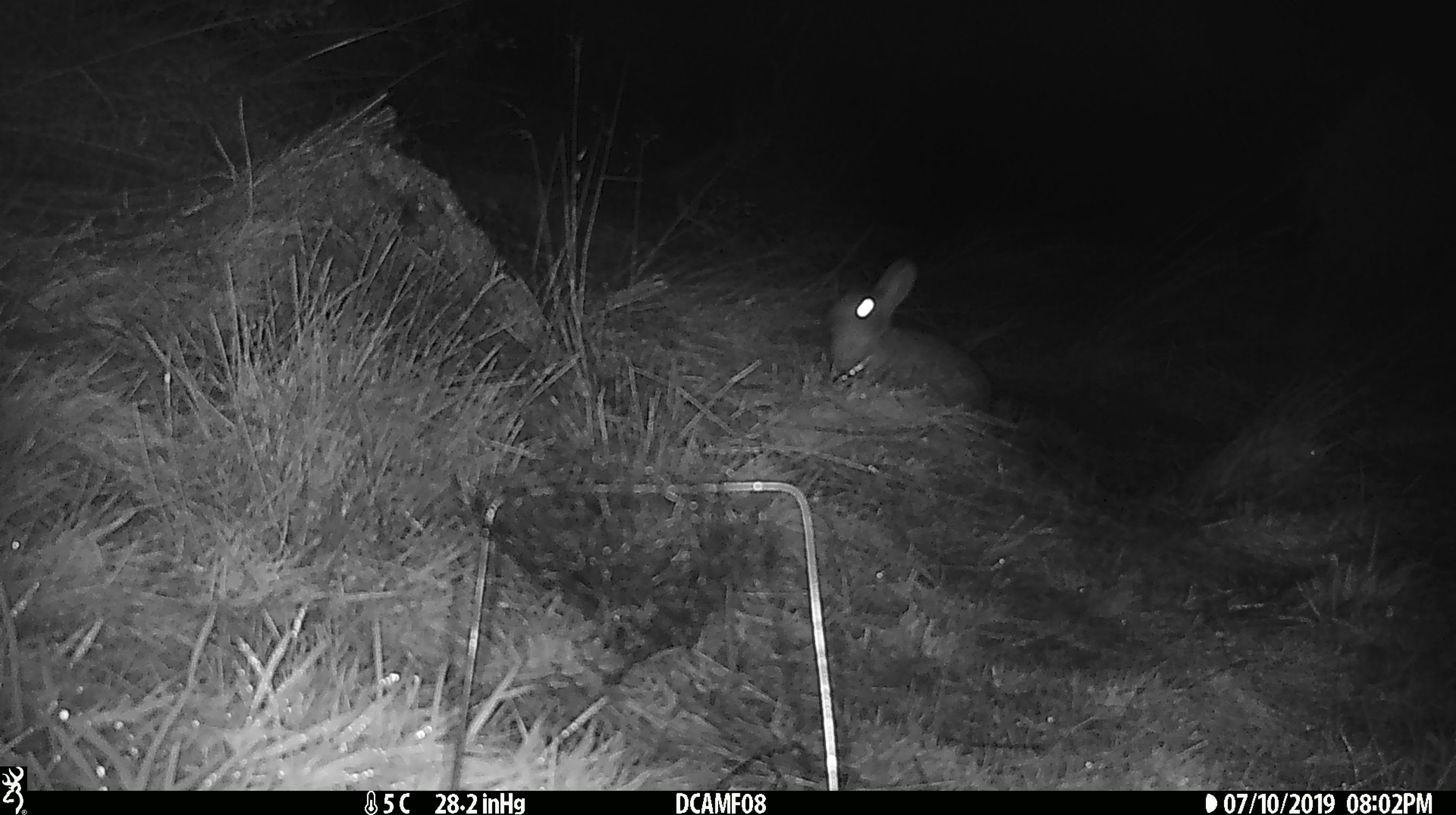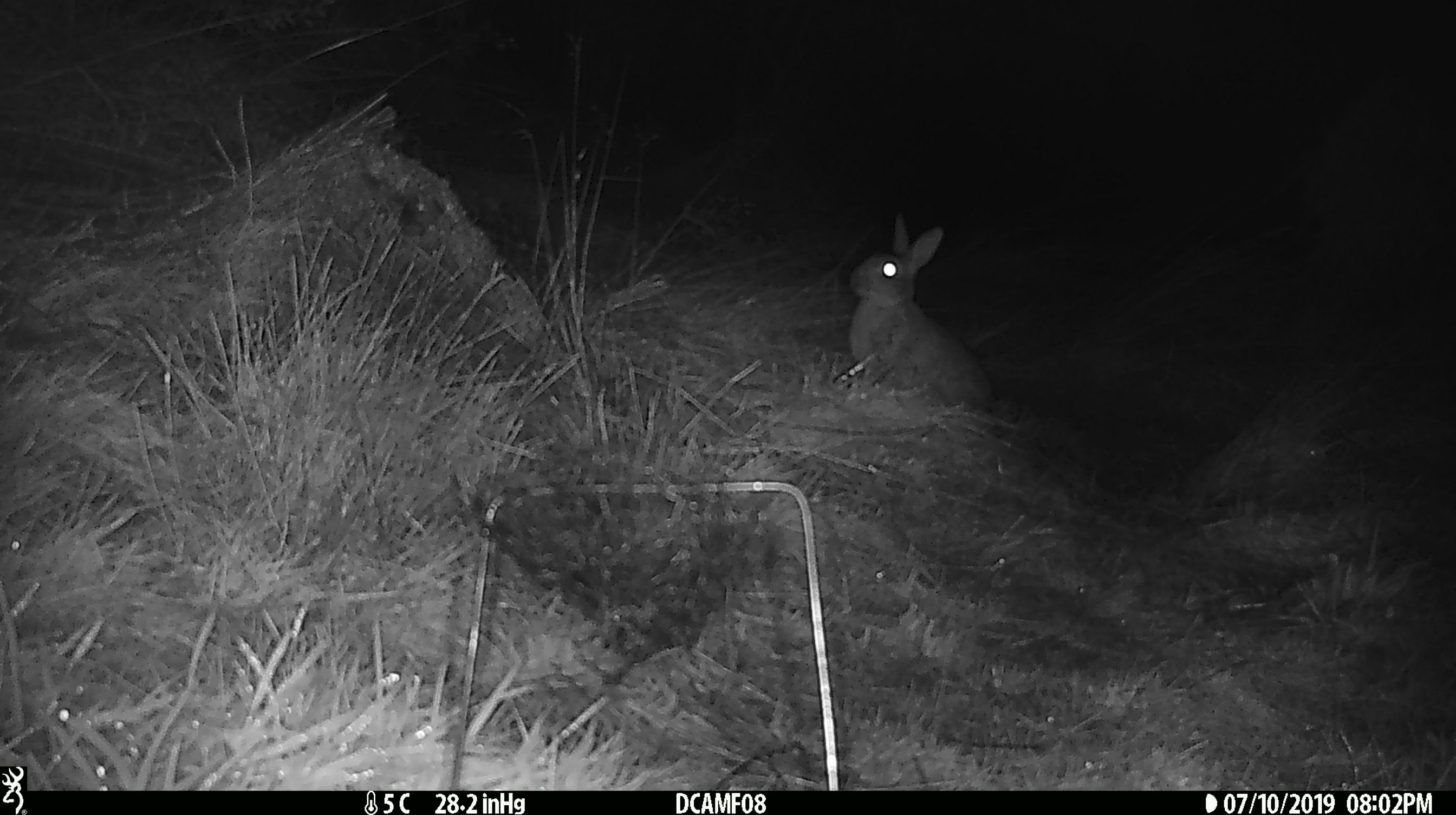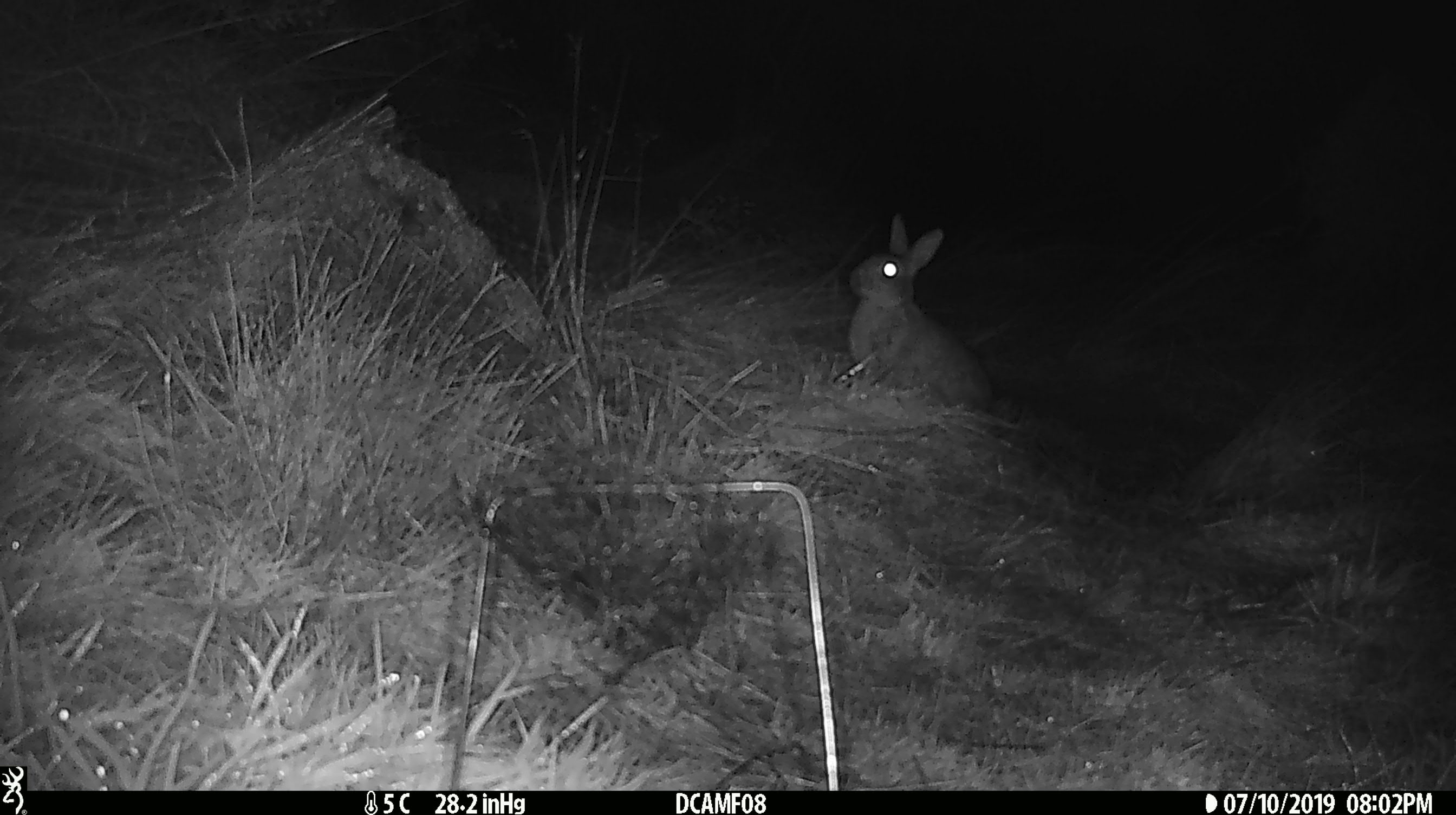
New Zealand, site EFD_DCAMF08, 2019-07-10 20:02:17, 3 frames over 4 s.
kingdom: Animalia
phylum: Chordata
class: Mammalia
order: Lagomorpha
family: Leporidae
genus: Oryctolagus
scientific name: Oryctolagus cuniculus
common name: european rabbit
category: rabbit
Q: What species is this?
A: Rabbit (european rabbit) (Oryctolagus cuniculus).